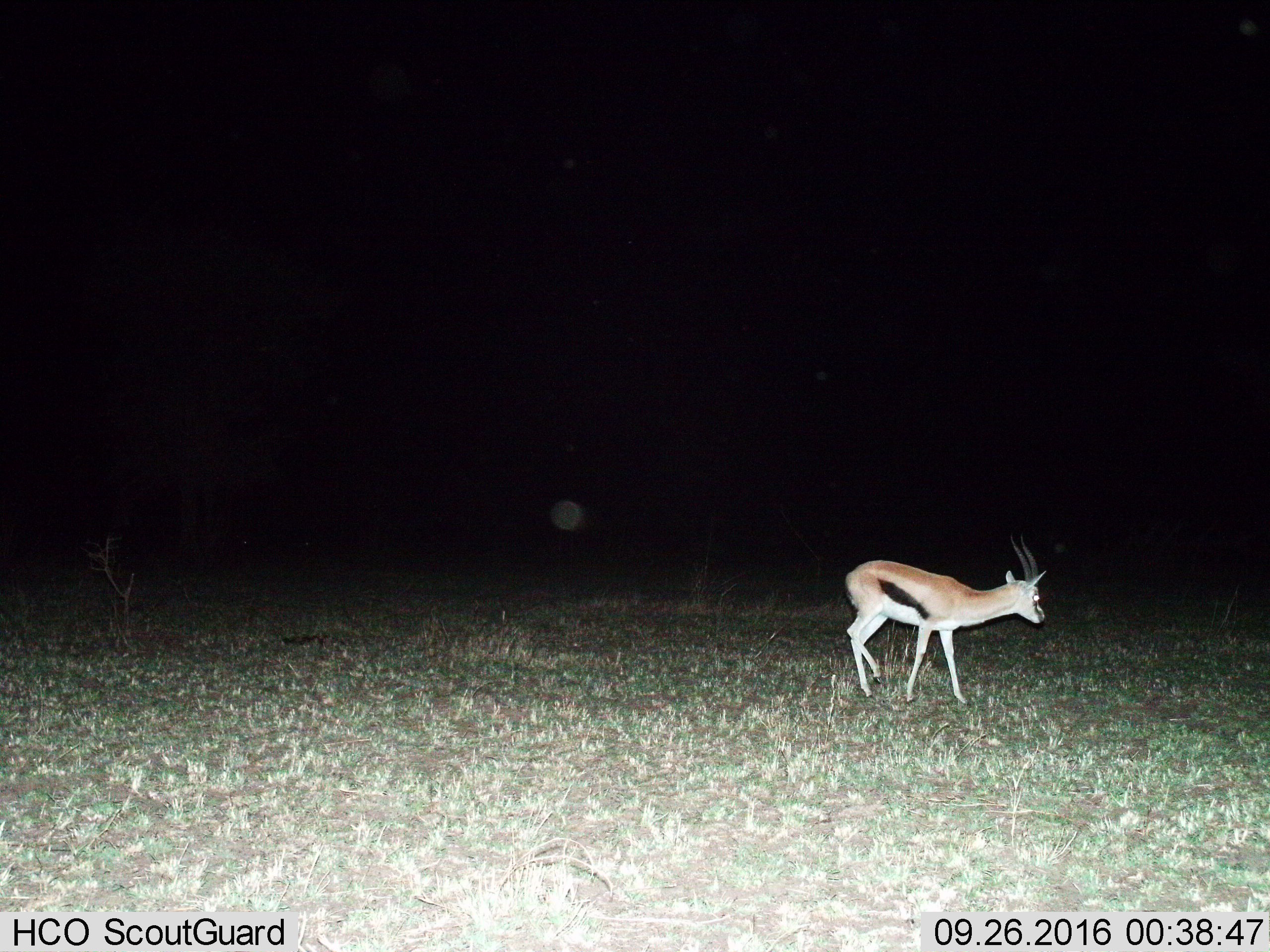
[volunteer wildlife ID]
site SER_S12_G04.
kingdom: Animalia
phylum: Chordata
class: Mammalia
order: Artiodactyla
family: Bovidae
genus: Eudorcas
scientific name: Eudorcas thomsonii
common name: thomson's gazelle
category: gazellethomsons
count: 1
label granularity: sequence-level